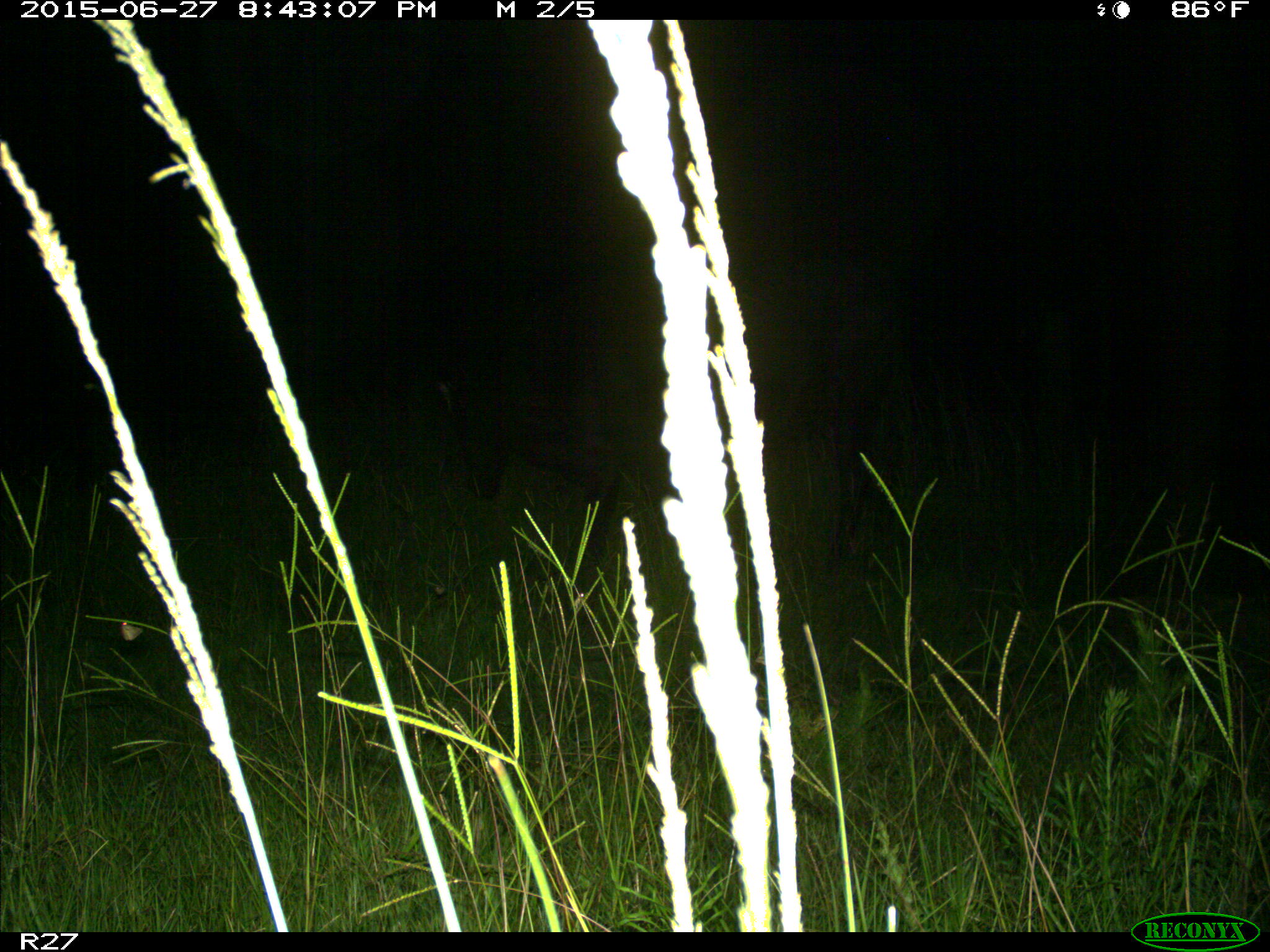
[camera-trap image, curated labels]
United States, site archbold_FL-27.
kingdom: Animalia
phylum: Chordata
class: Mammalia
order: Artiodactyla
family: Bovidae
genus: Bos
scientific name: Bos taurus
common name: domestic cow